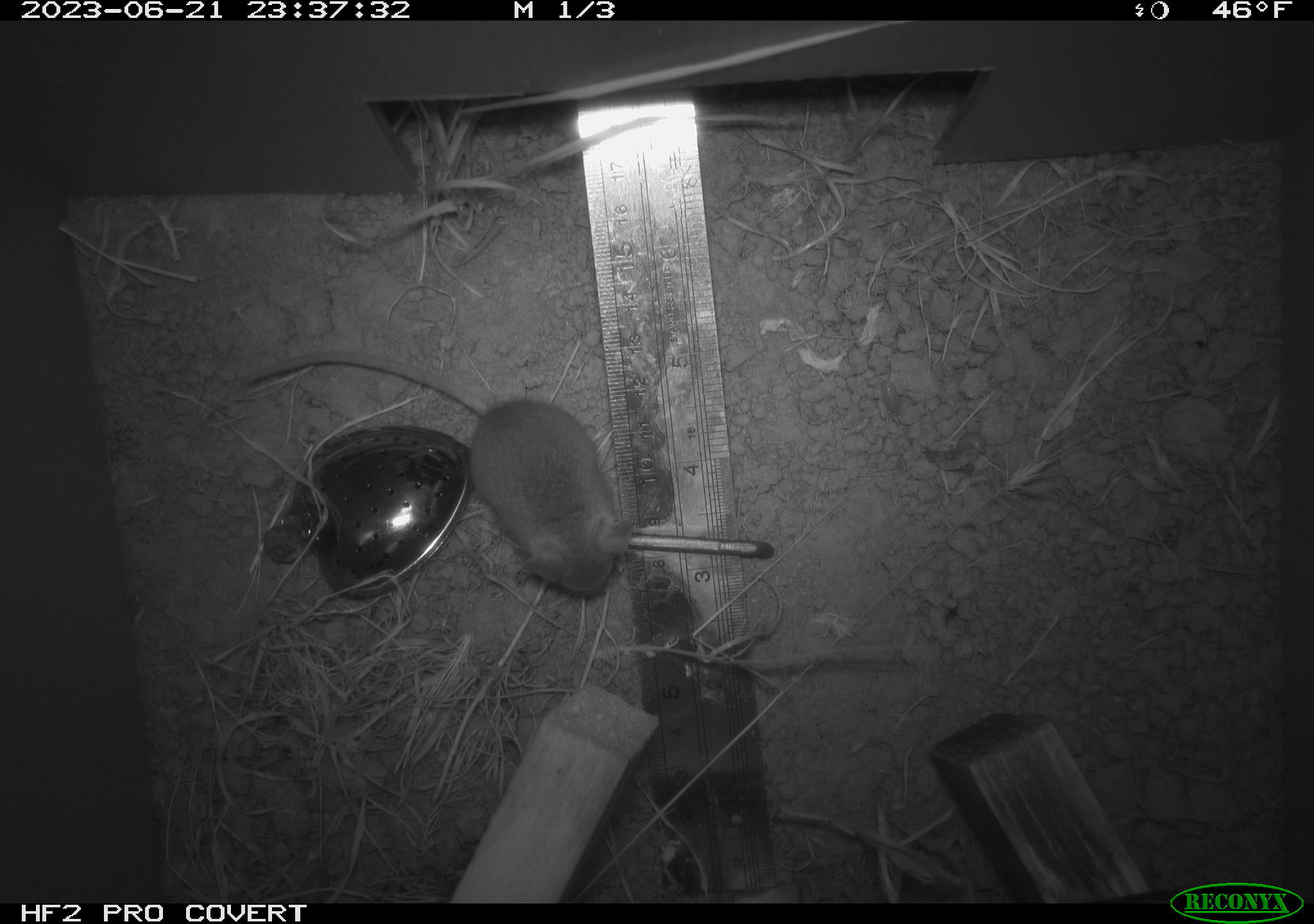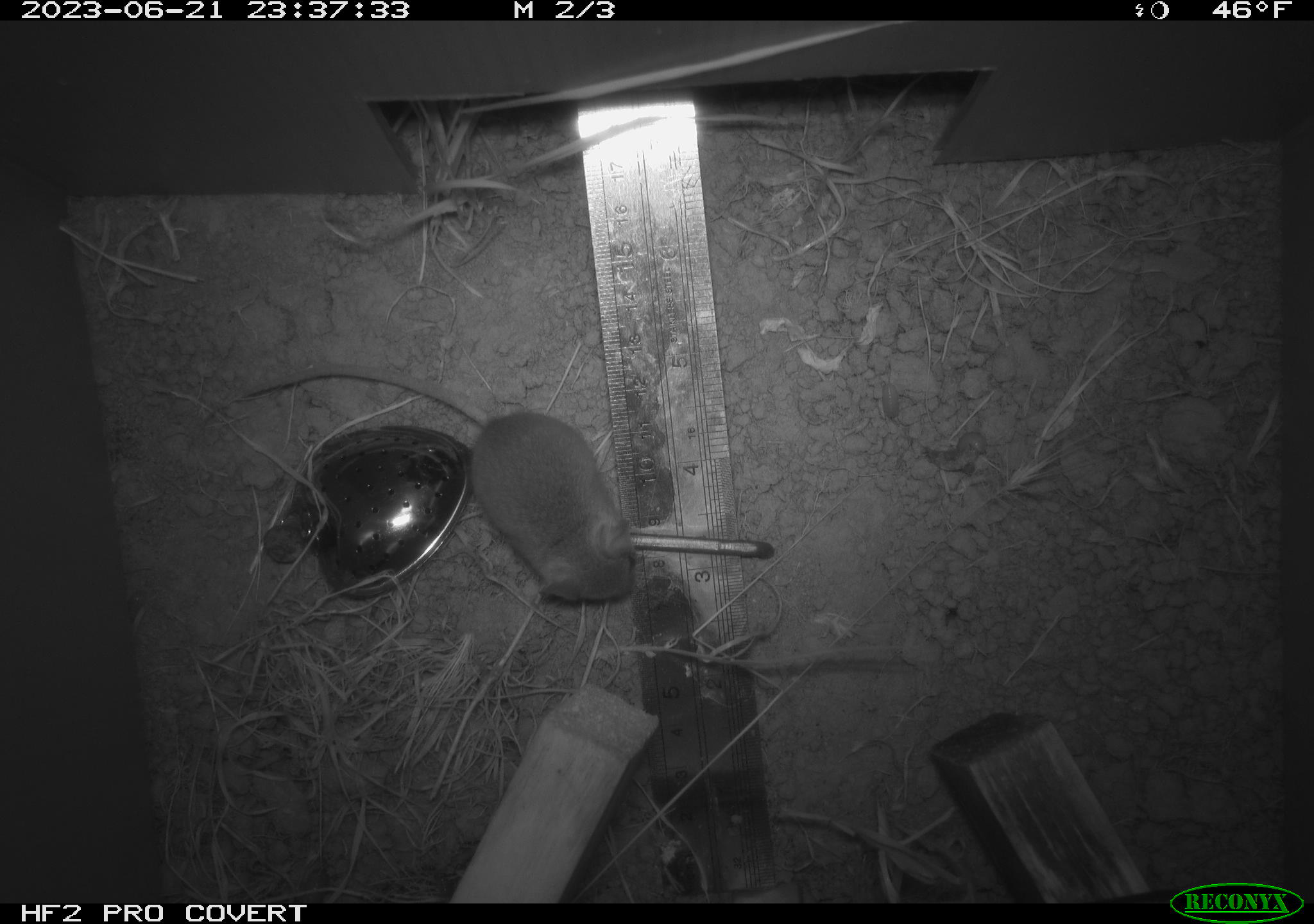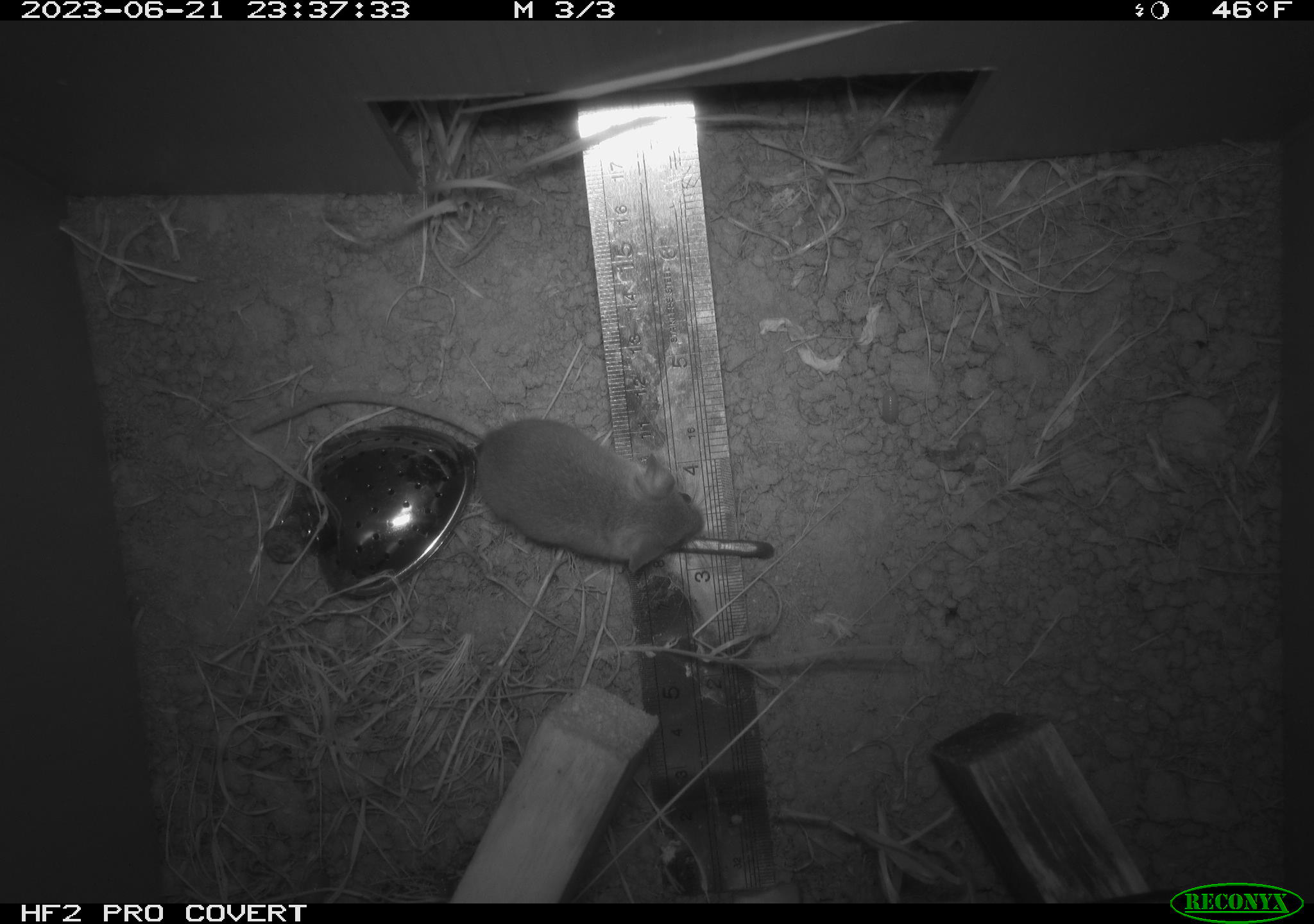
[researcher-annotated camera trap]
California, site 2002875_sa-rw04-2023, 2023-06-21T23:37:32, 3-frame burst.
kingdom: Animalia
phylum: Chordata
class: Mammalia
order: Rodentia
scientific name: Rodentia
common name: mouse species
Mouse species (Rodentia).